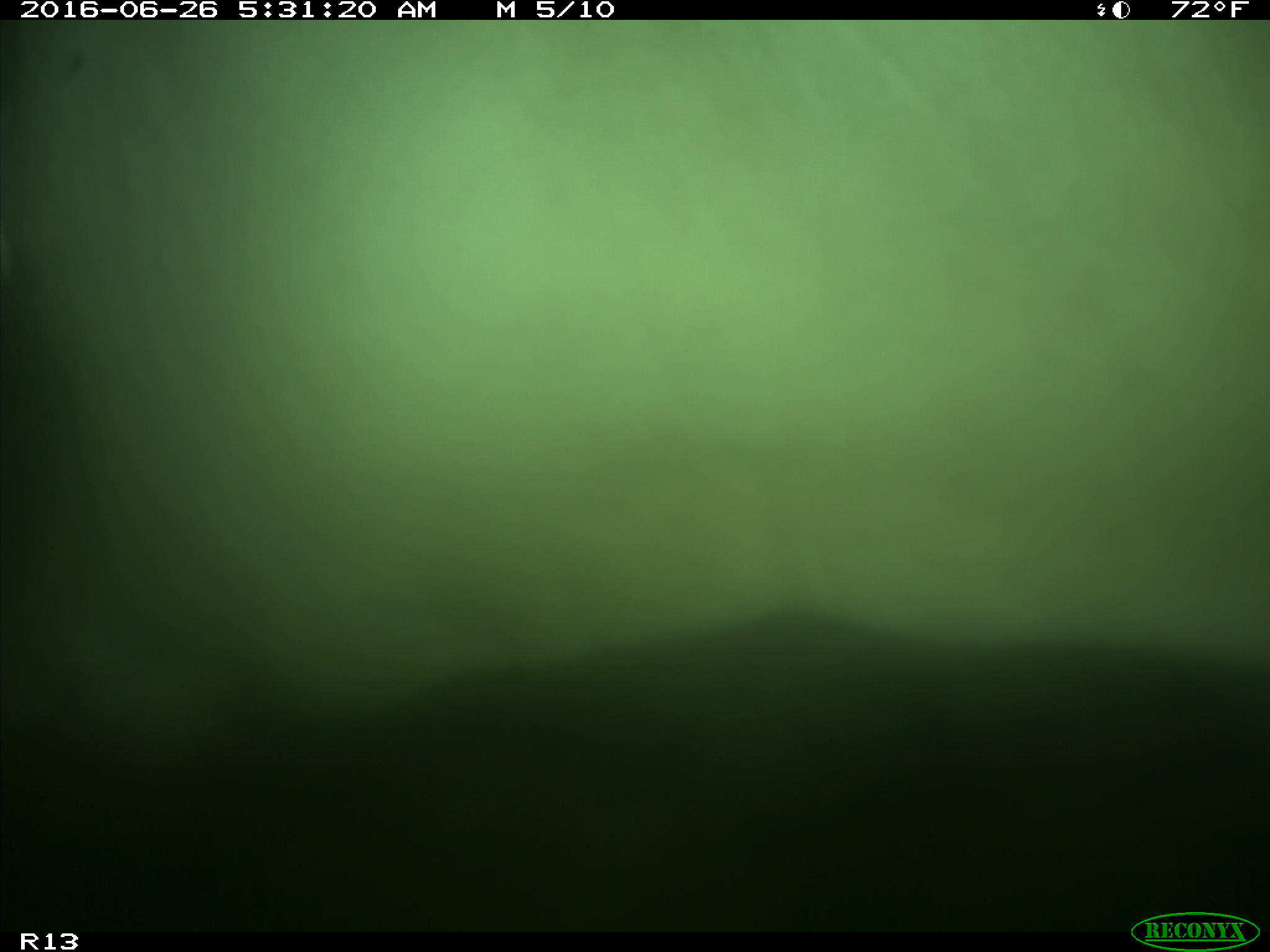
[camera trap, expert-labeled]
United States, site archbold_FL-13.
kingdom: Animalia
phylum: Chordata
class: Mammalia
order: Artiodactyla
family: Bovidae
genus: Bos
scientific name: Bos taurus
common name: domestic cow